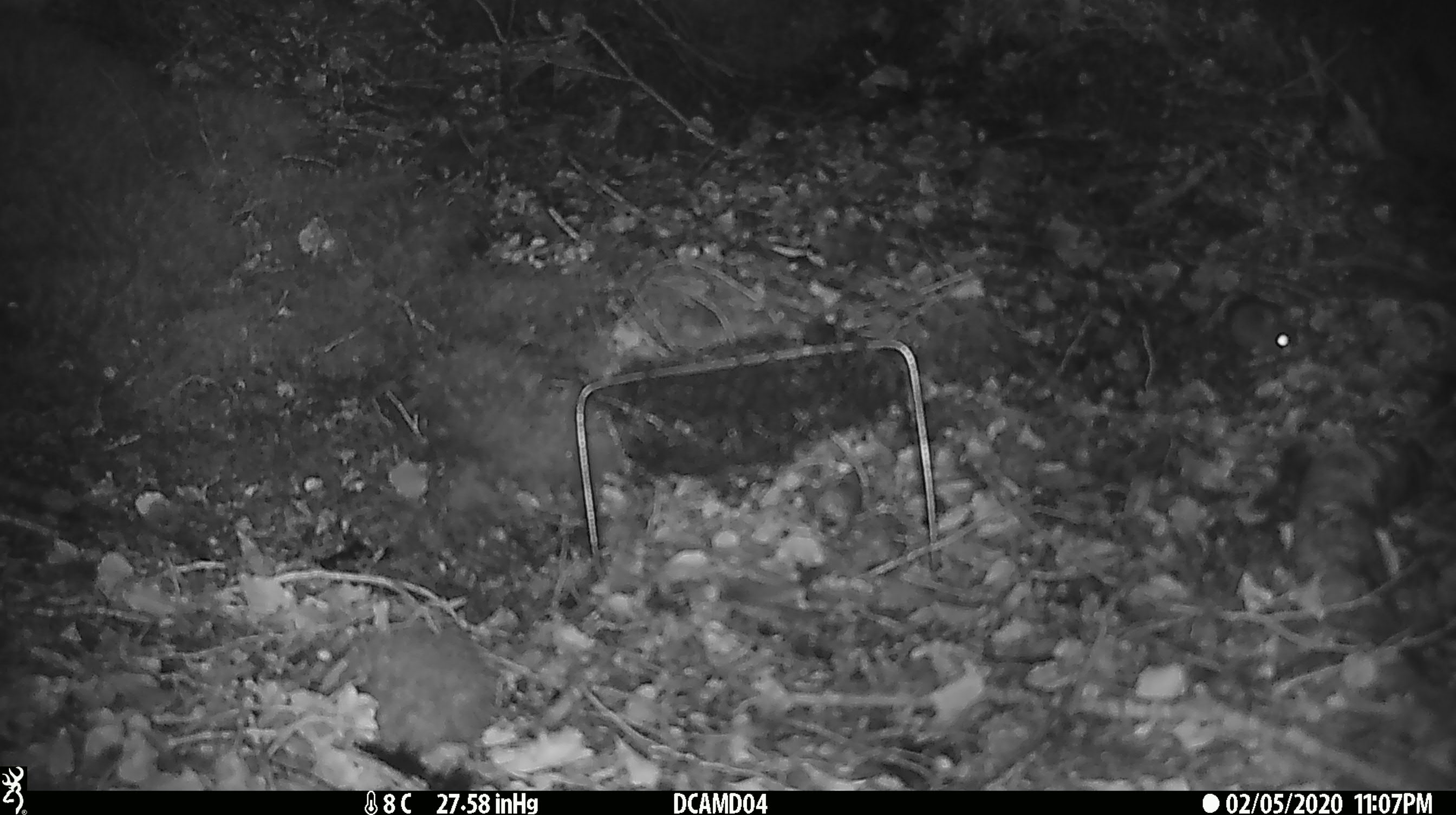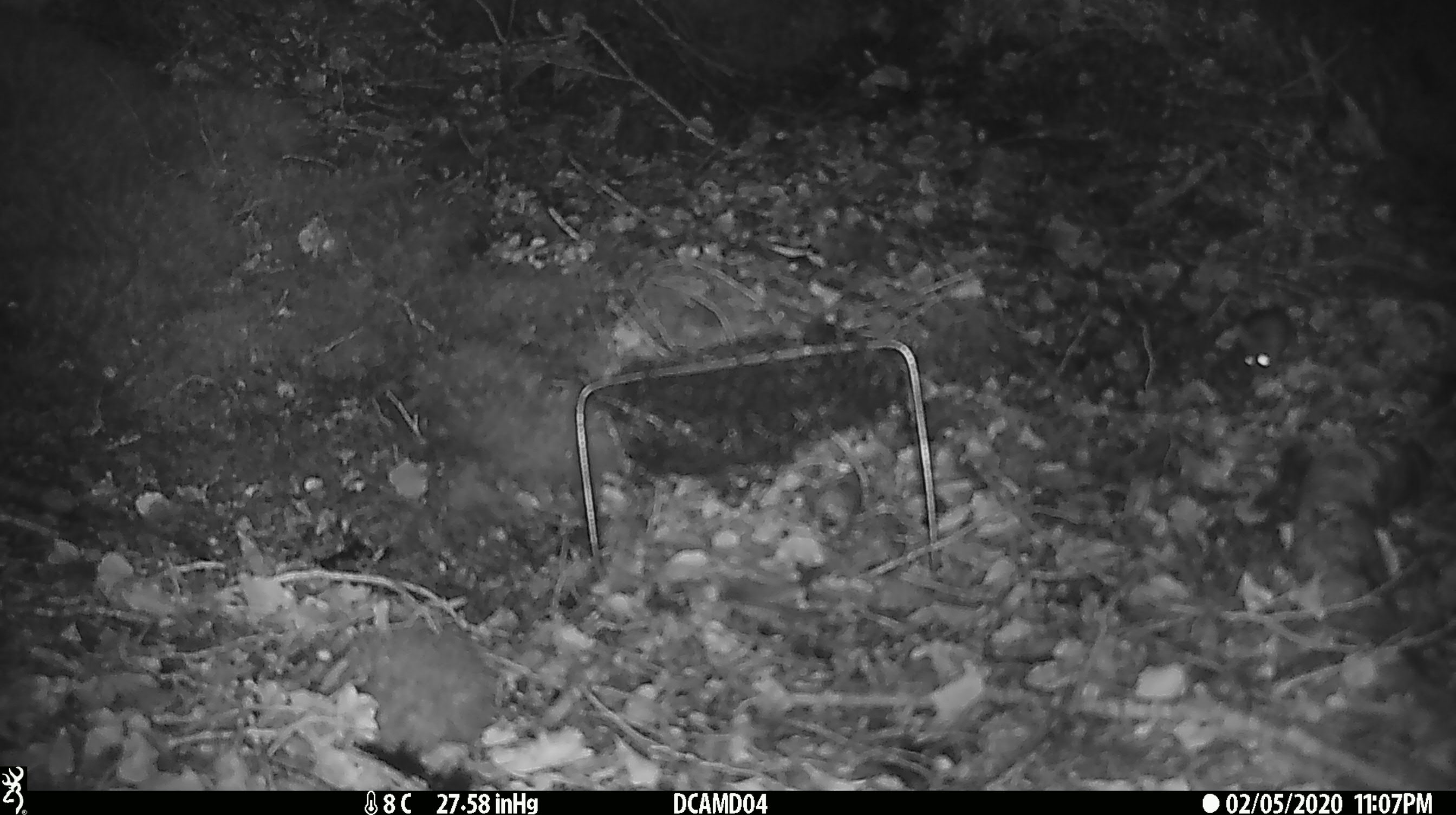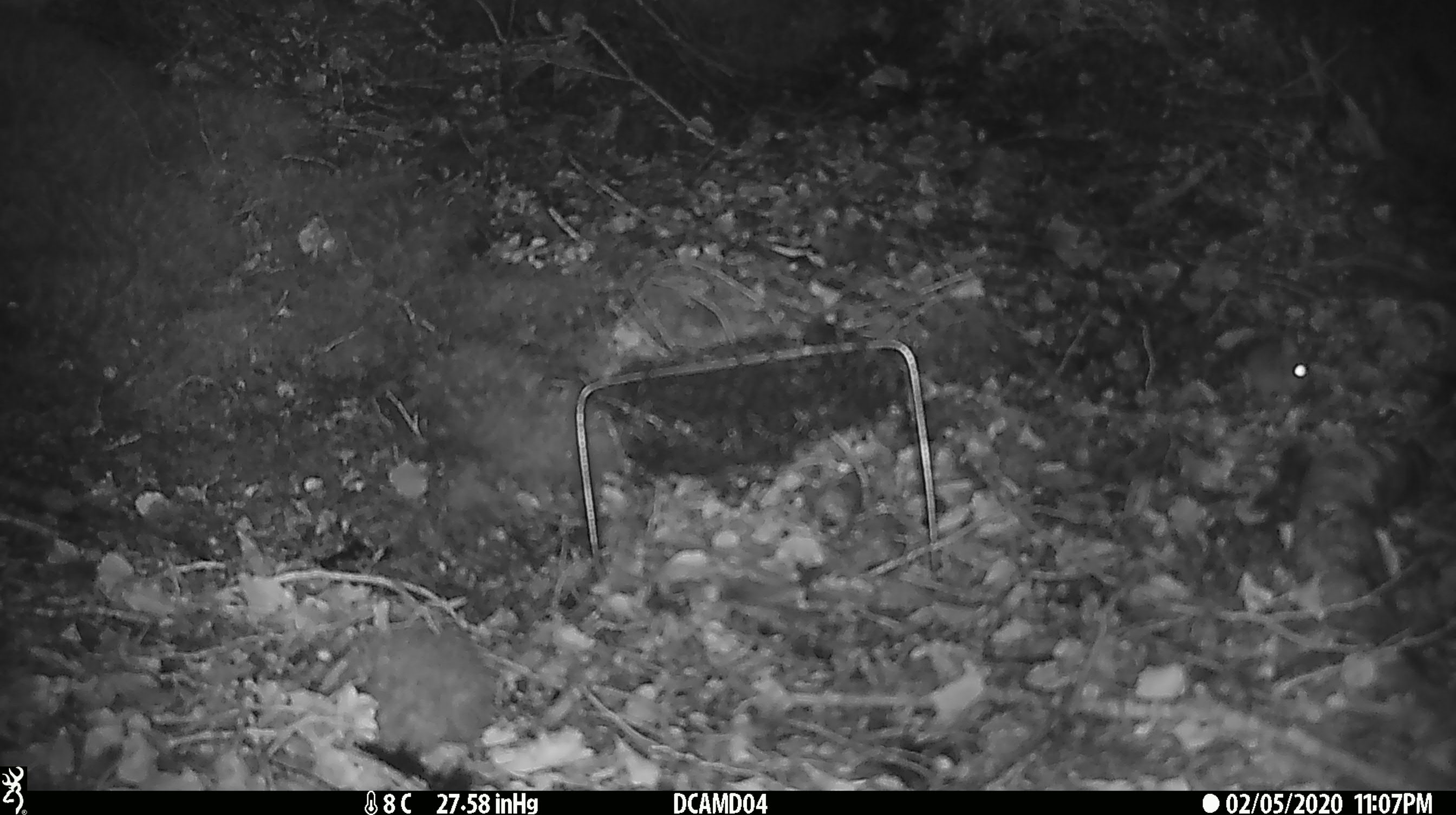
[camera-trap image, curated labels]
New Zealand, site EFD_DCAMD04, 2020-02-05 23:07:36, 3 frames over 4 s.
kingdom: Animalia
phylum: Chordata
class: Mammalia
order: Rodentia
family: Muridae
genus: Mus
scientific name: Mus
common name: mouse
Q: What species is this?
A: Mouse (Mus).